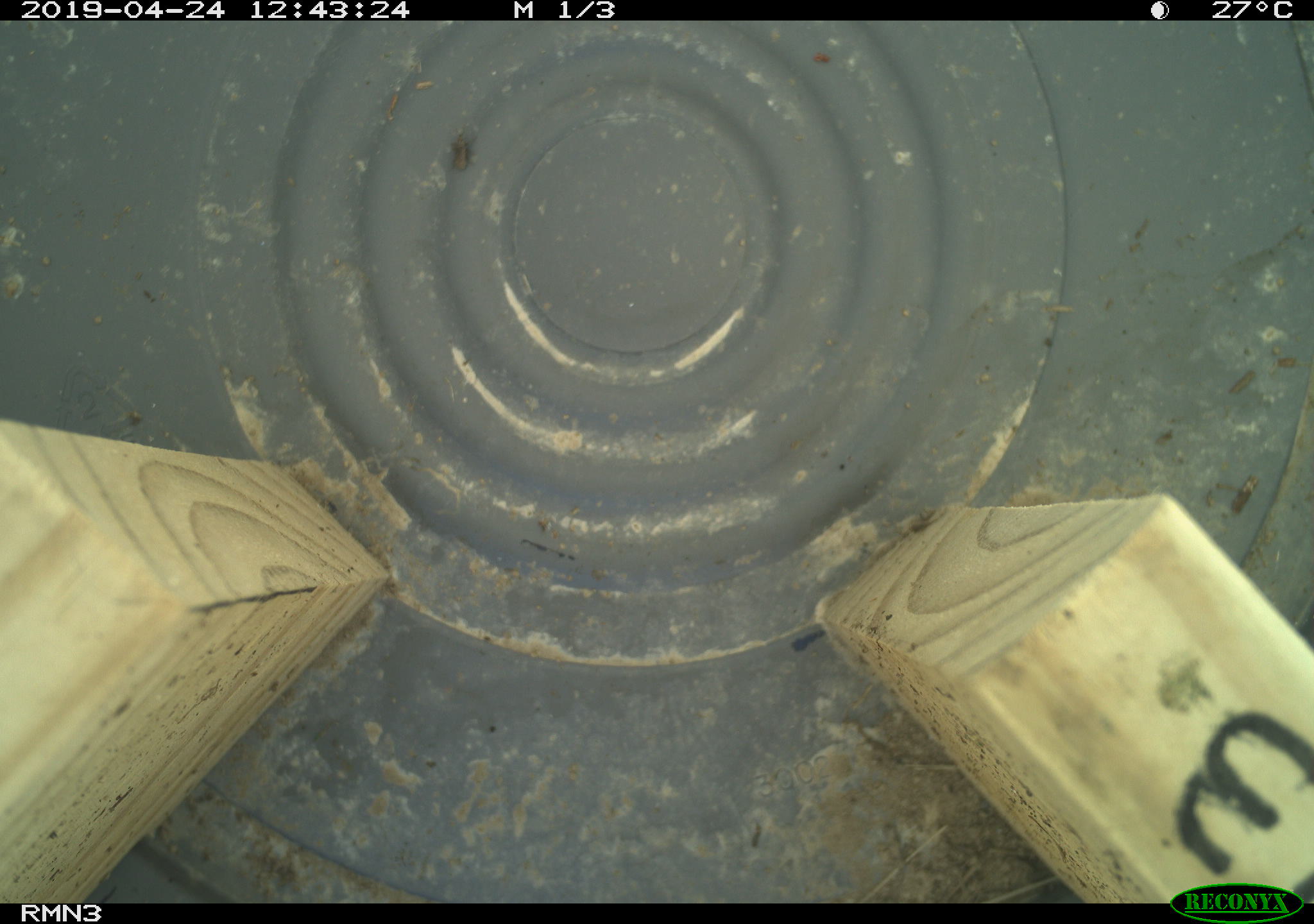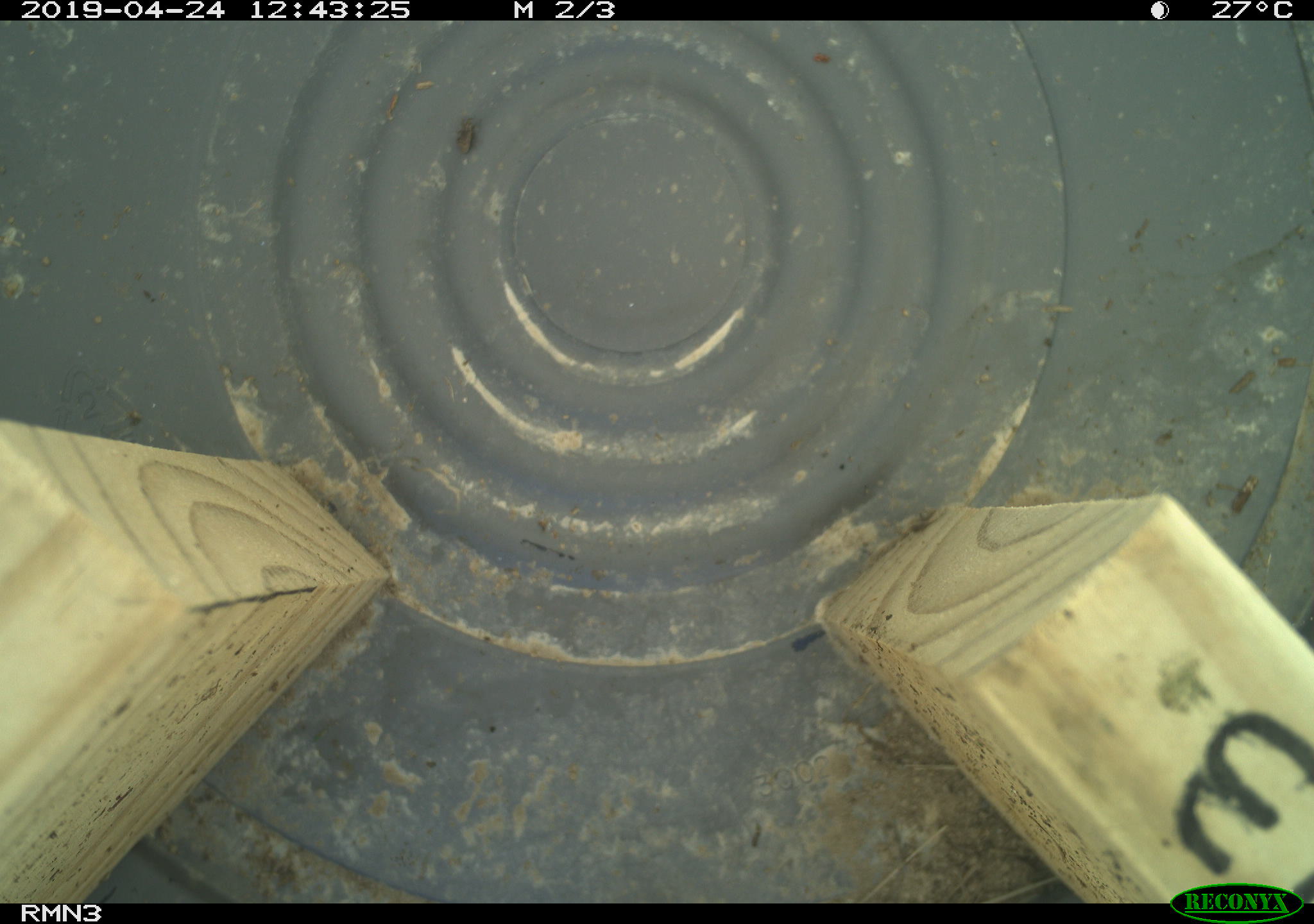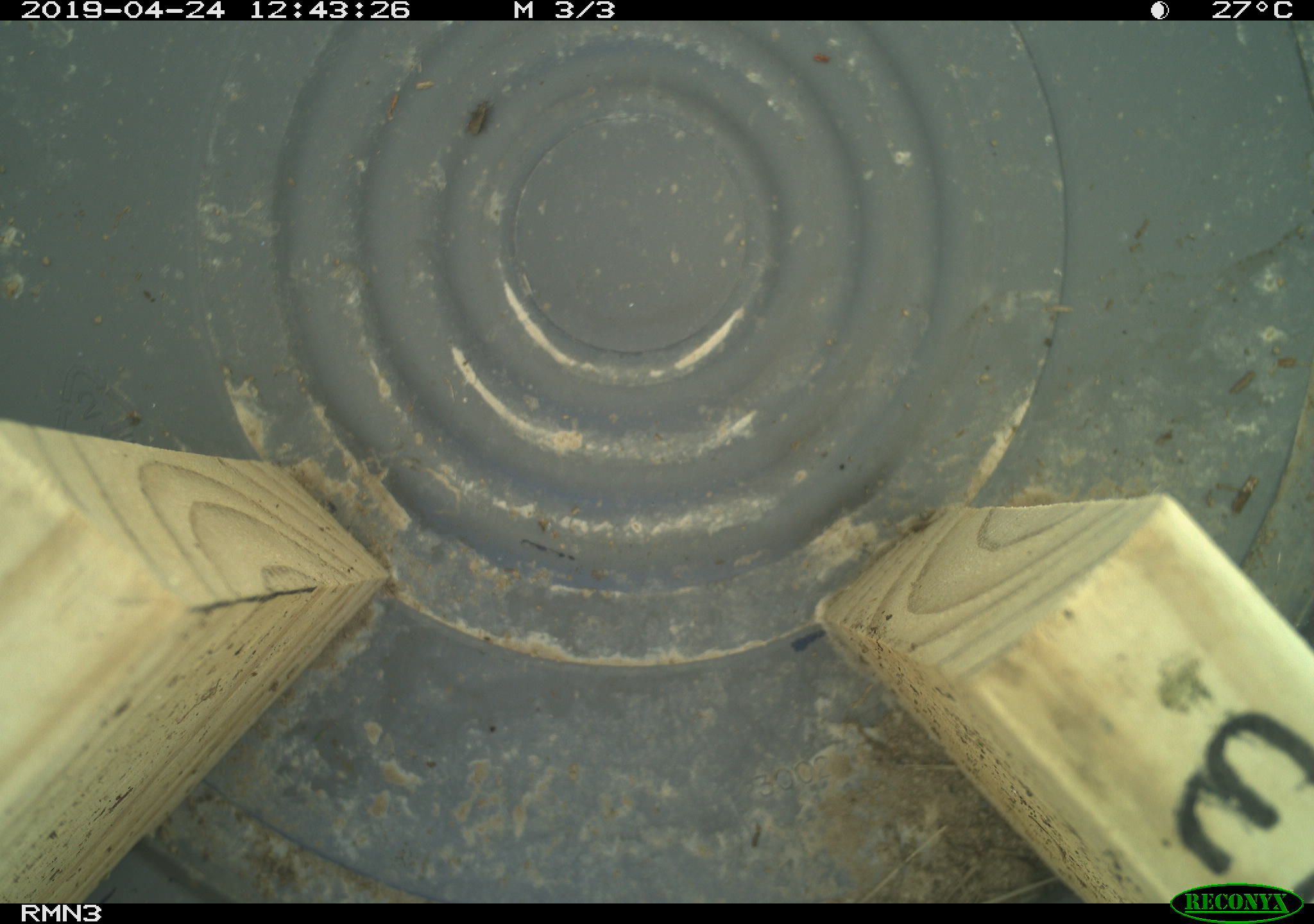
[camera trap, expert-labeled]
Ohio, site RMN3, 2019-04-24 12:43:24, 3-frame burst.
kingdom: Animalia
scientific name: Animalia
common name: animal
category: invertebrate